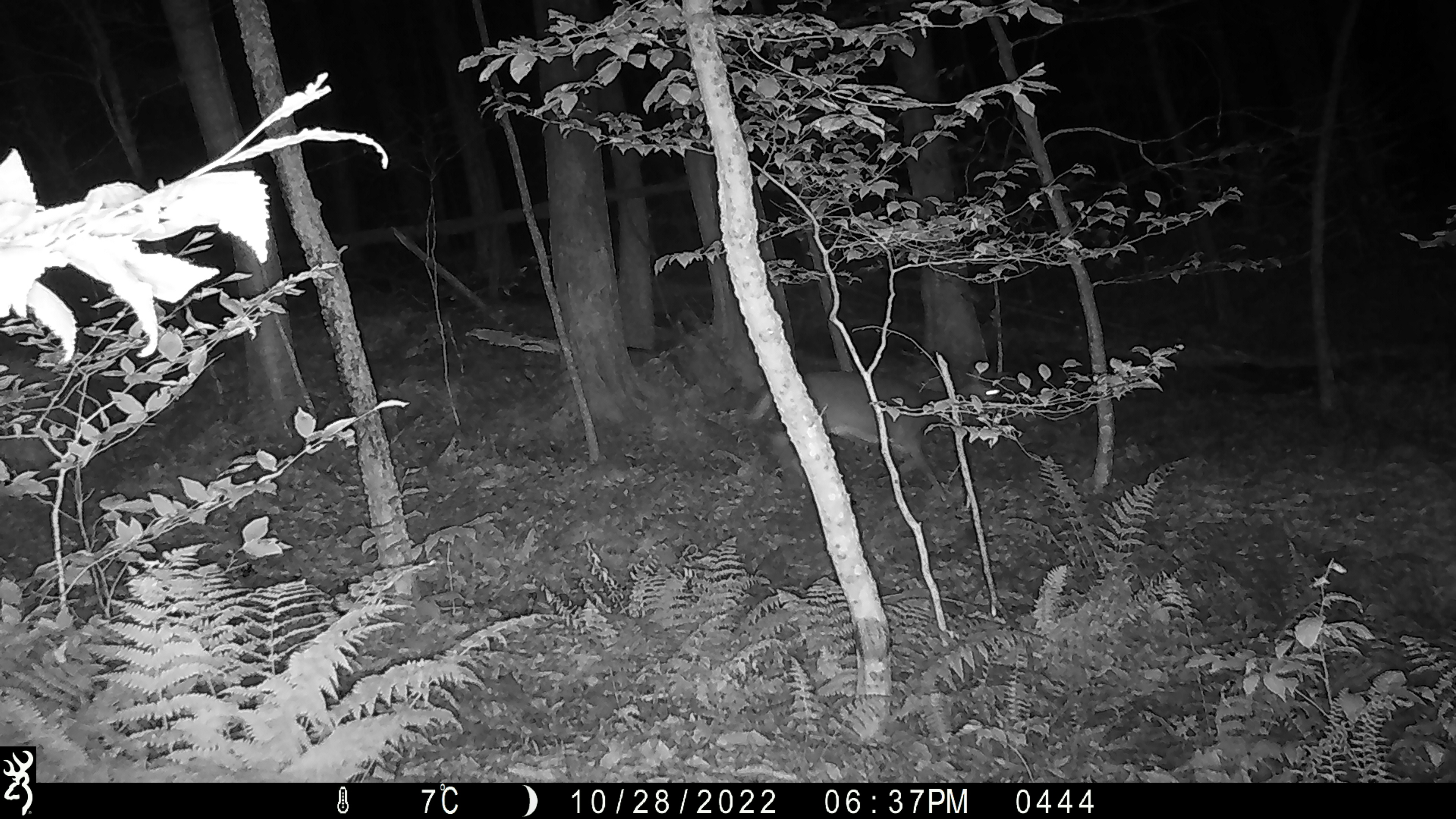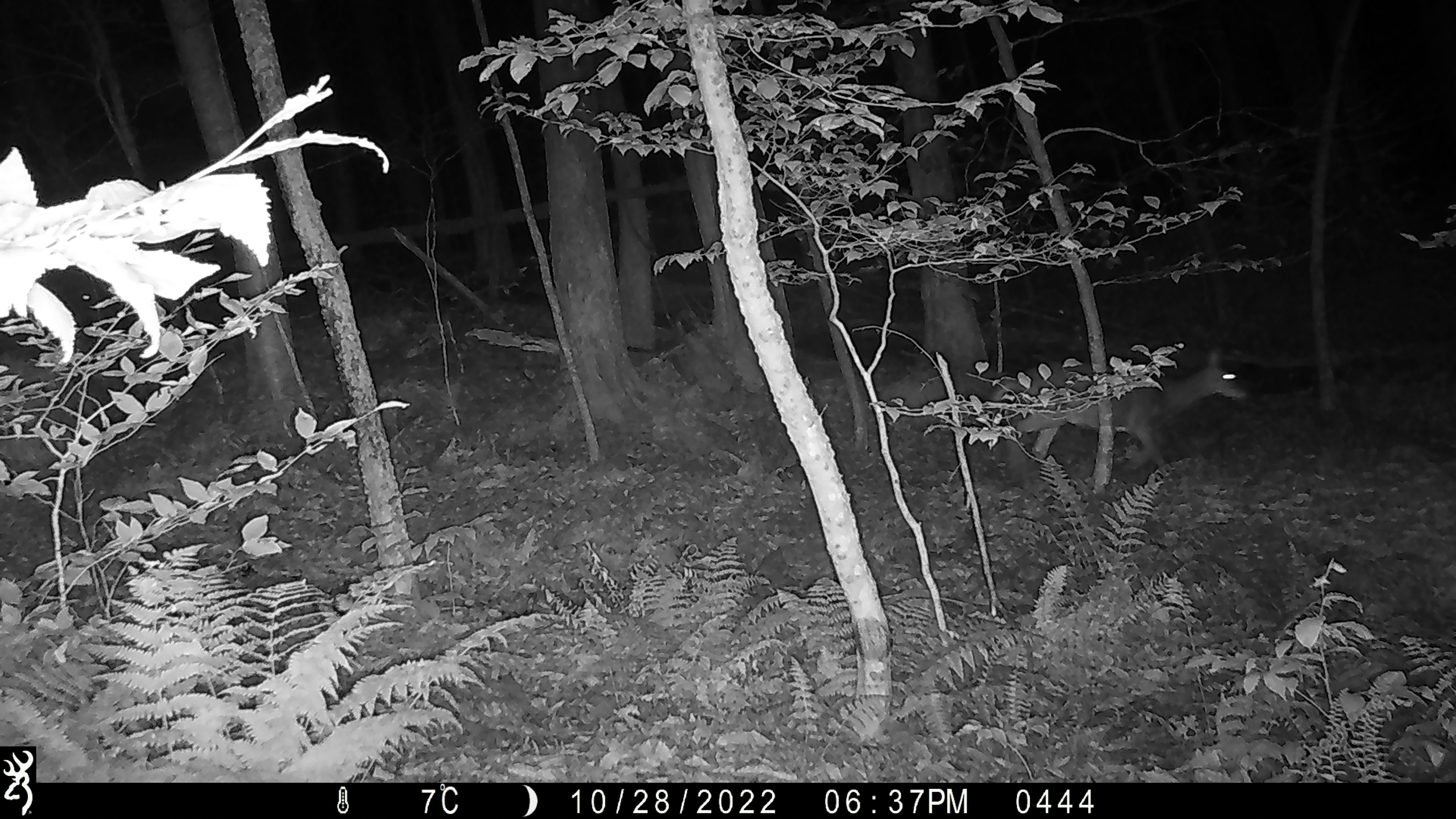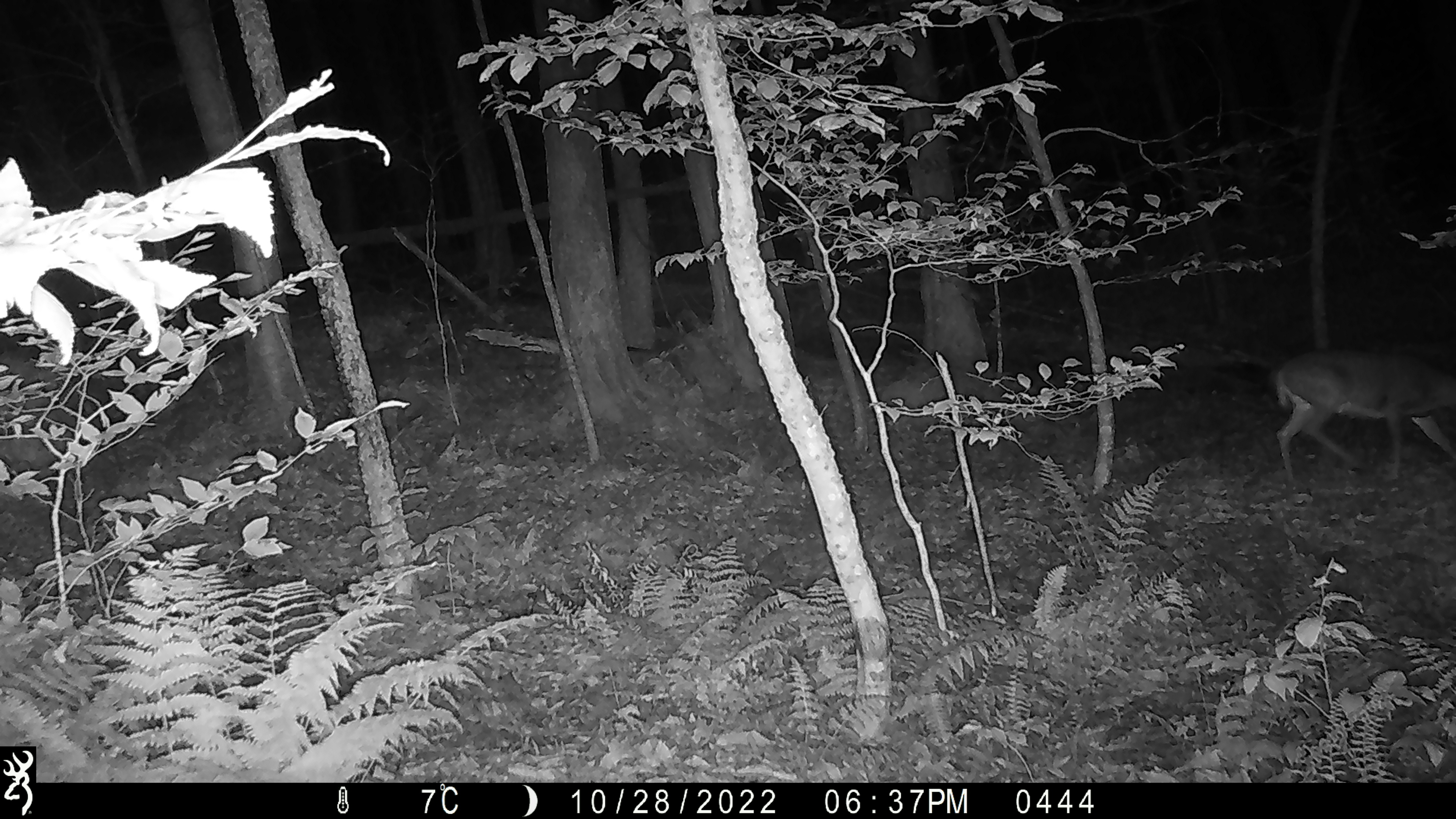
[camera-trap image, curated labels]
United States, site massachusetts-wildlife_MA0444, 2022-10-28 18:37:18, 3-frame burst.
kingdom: Animalia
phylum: Chordata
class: Mammalia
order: Artiodactyla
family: Cervidae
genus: Odocoileus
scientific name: Odocoileus virginianus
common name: white-tailed deer